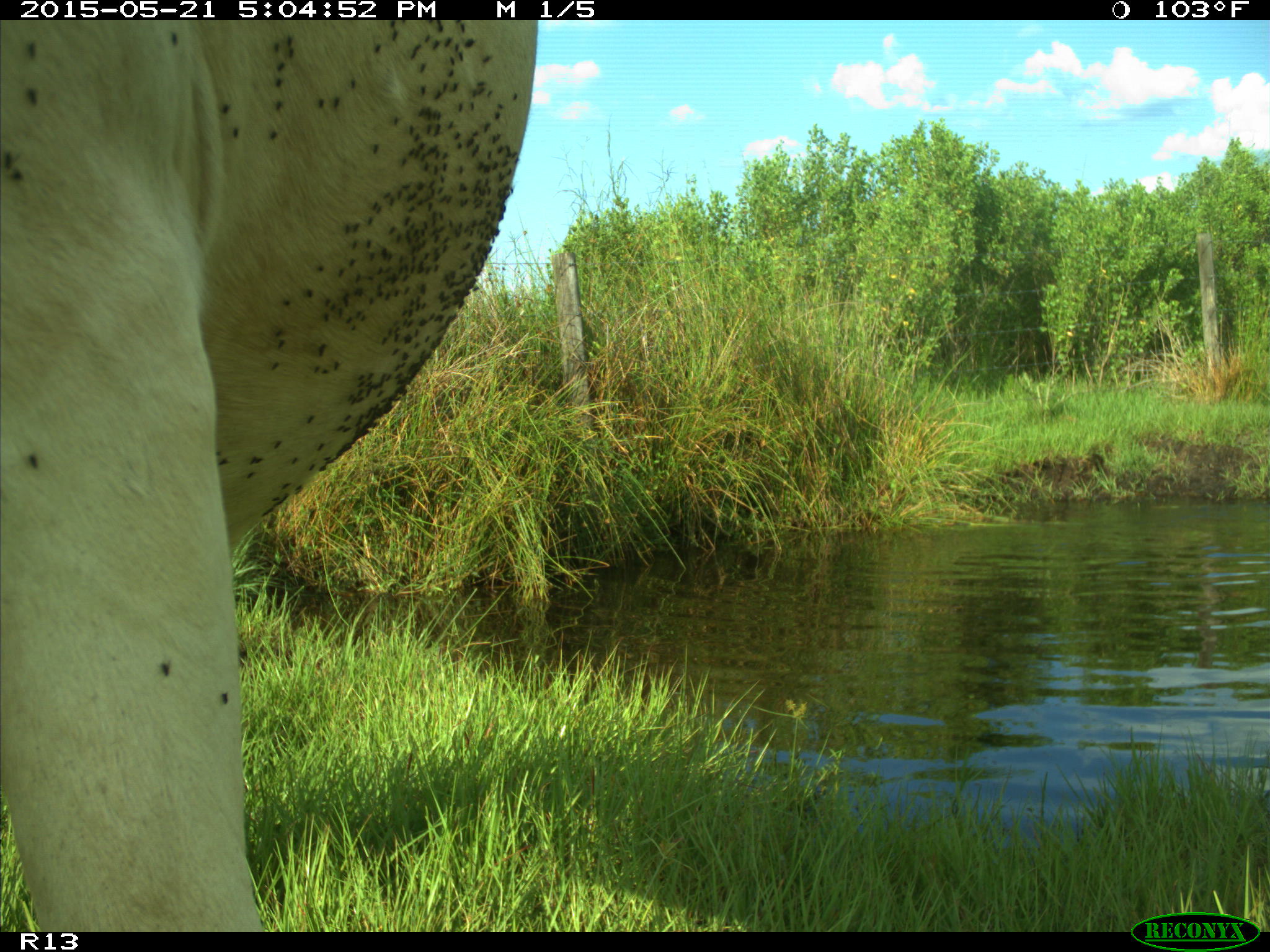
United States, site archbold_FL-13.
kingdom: Animalia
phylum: Chordata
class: Mammalia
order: Artiodactyla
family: Bovidae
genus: Bos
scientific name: Bos taurus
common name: domestic cow